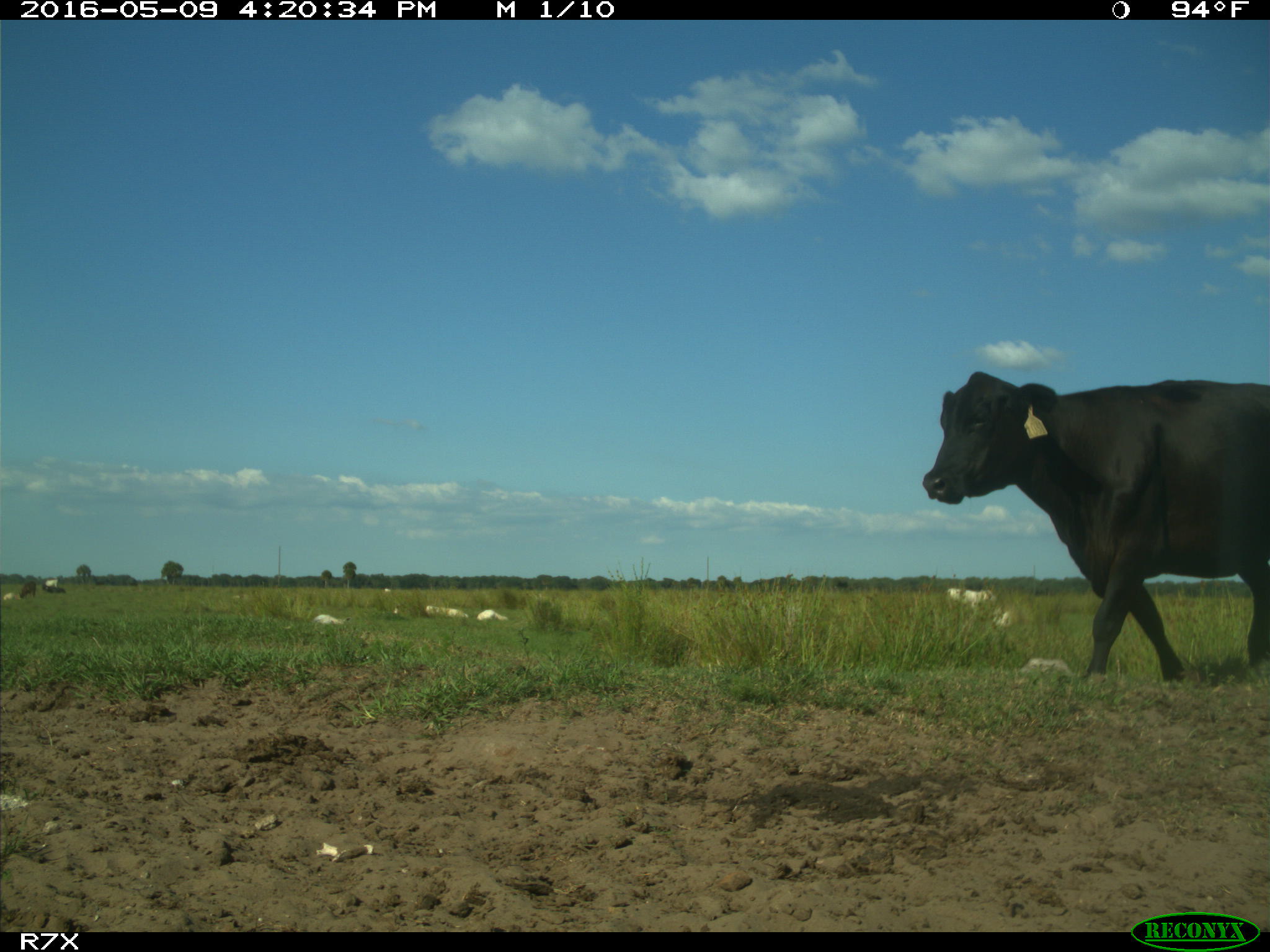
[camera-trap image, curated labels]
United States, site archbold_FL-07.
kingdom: Animalia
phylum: Chordata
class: Mammalia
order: Artiodactyla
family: Bovidae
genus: Bos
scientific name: Bos taurus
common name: domestic cow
Bos taurus (domestic cow).